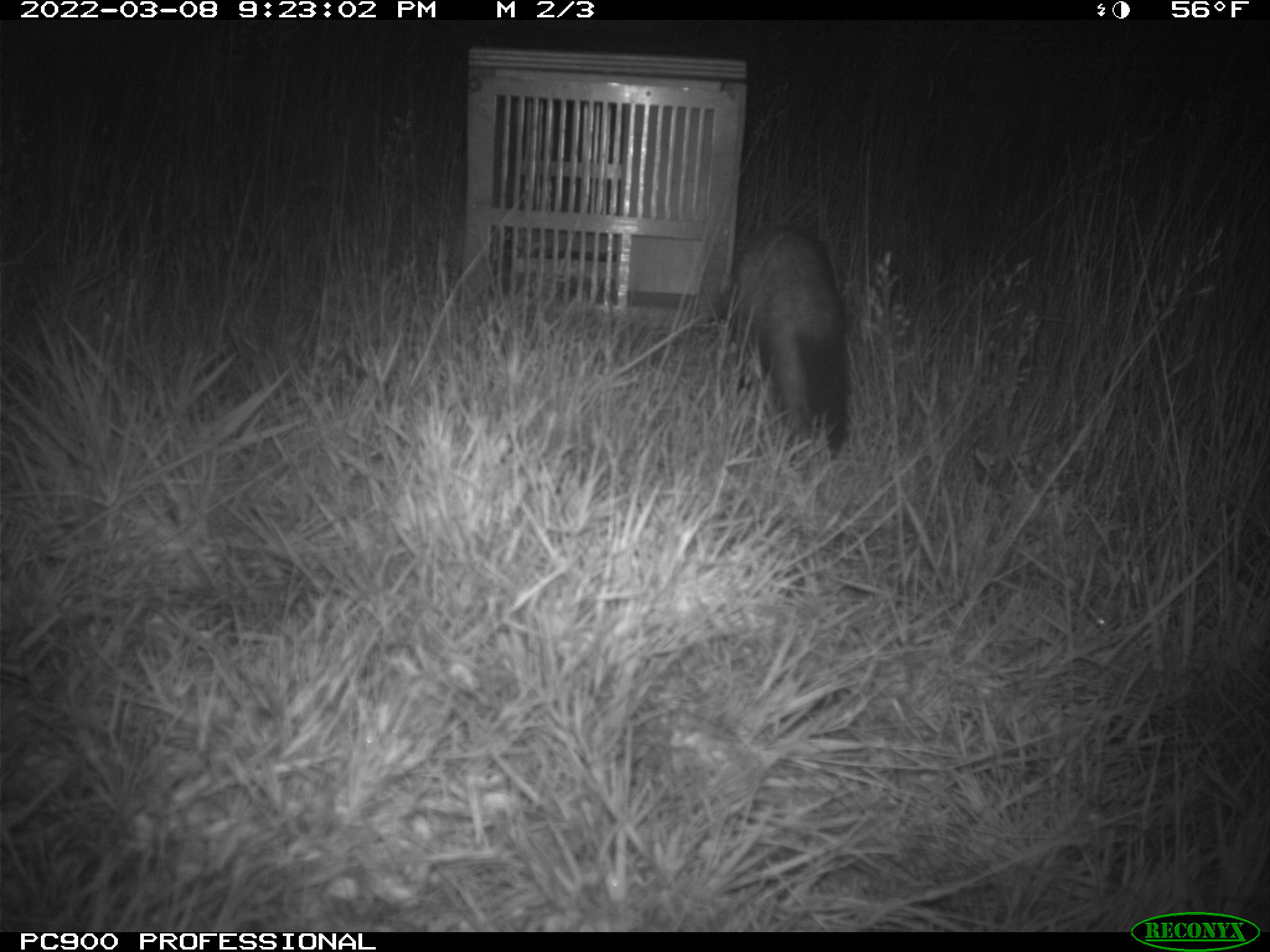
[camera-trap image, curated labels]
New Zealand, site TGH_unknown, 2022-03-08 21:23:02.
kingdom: Animalia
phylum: Chordata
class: Mammalia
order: Carnivora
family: Mustelidae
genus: Mustela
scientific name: Mustela furo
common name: ferret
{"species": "ferret (Mustela furo)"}